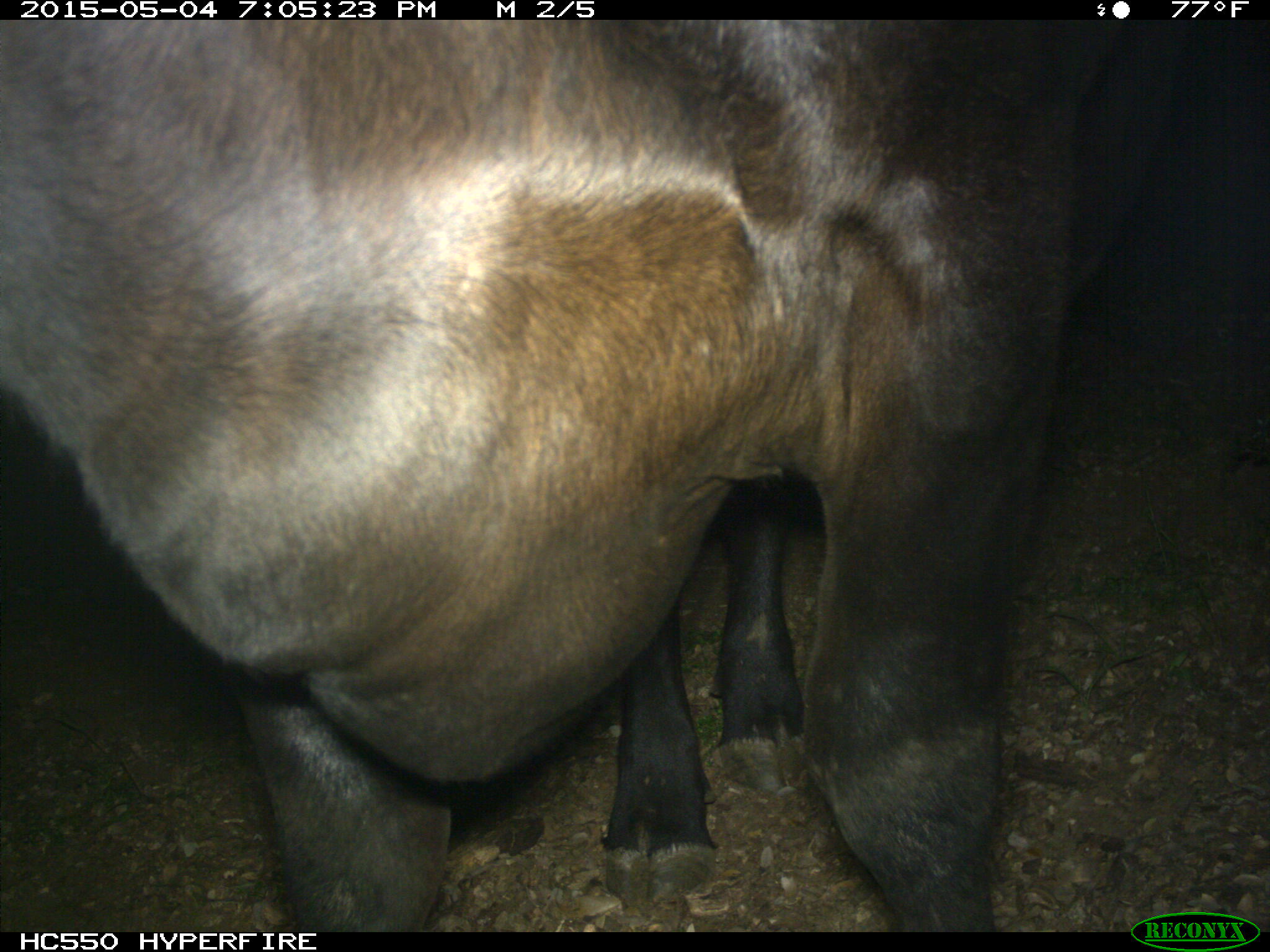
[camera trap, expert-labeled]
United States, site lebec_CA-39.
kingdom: Animalia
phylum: Chordata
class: Mammalia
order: Artiodactyla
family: Bovidae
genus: Bos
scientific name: Bos taurus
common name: domestic cow